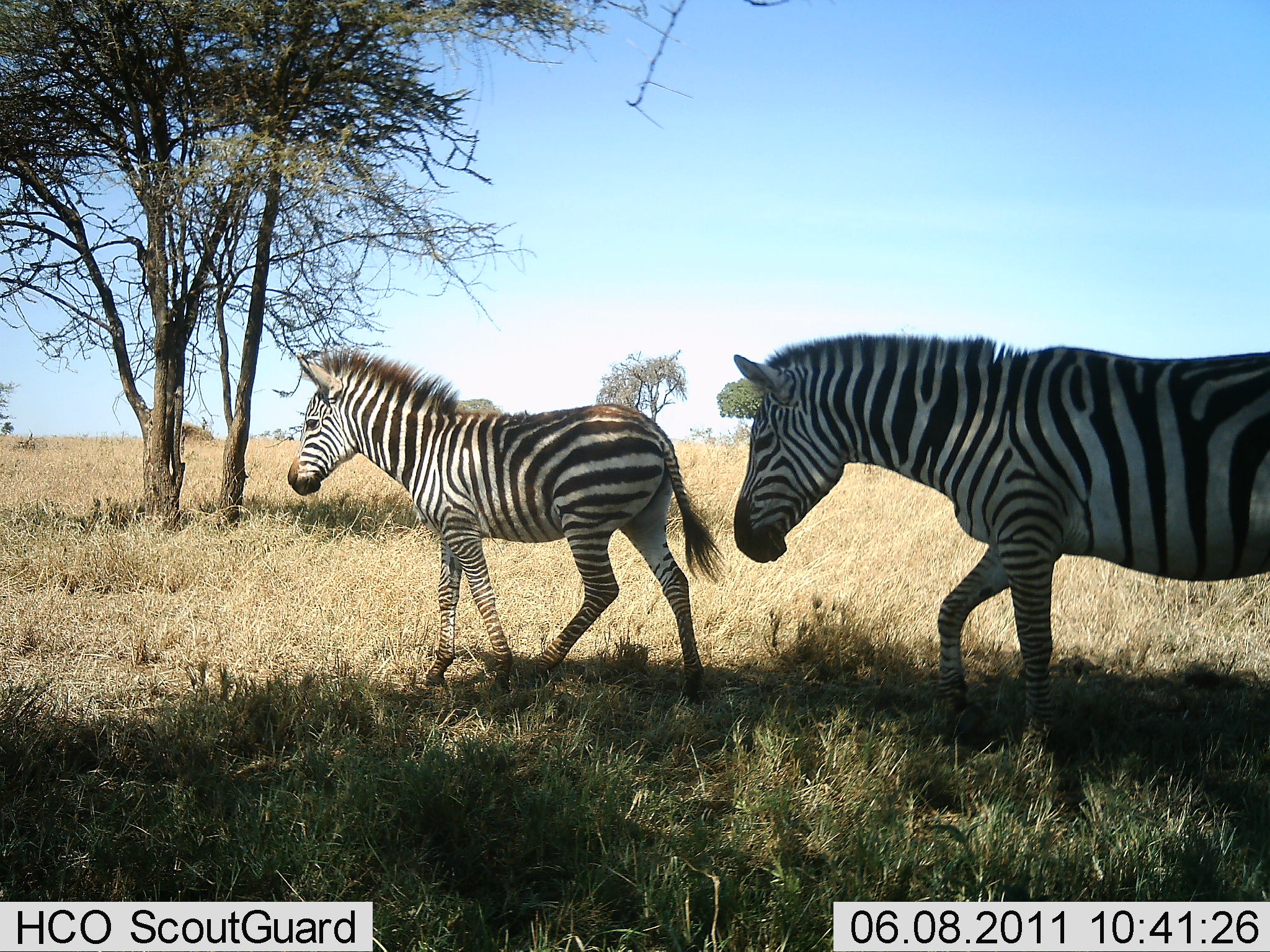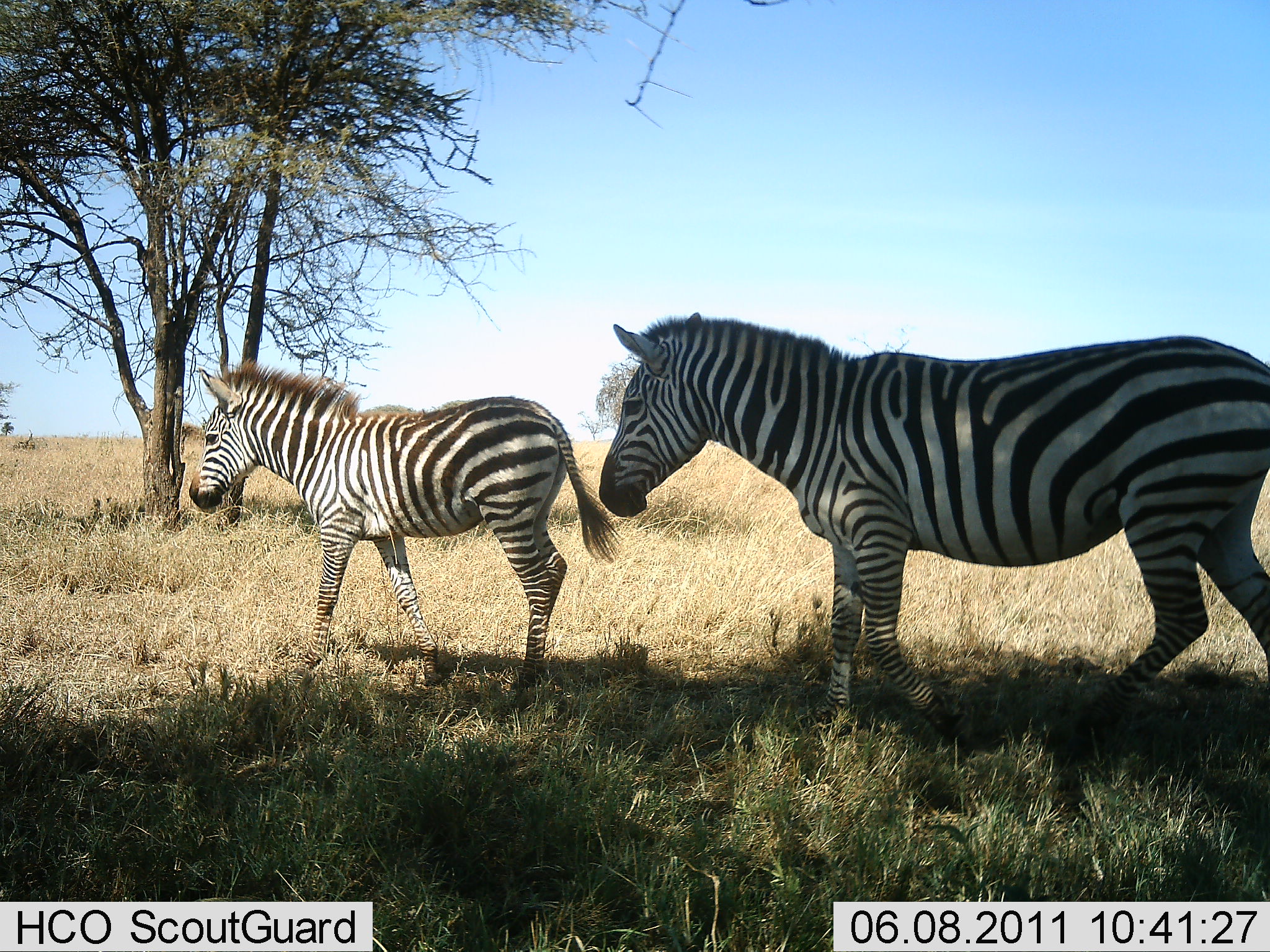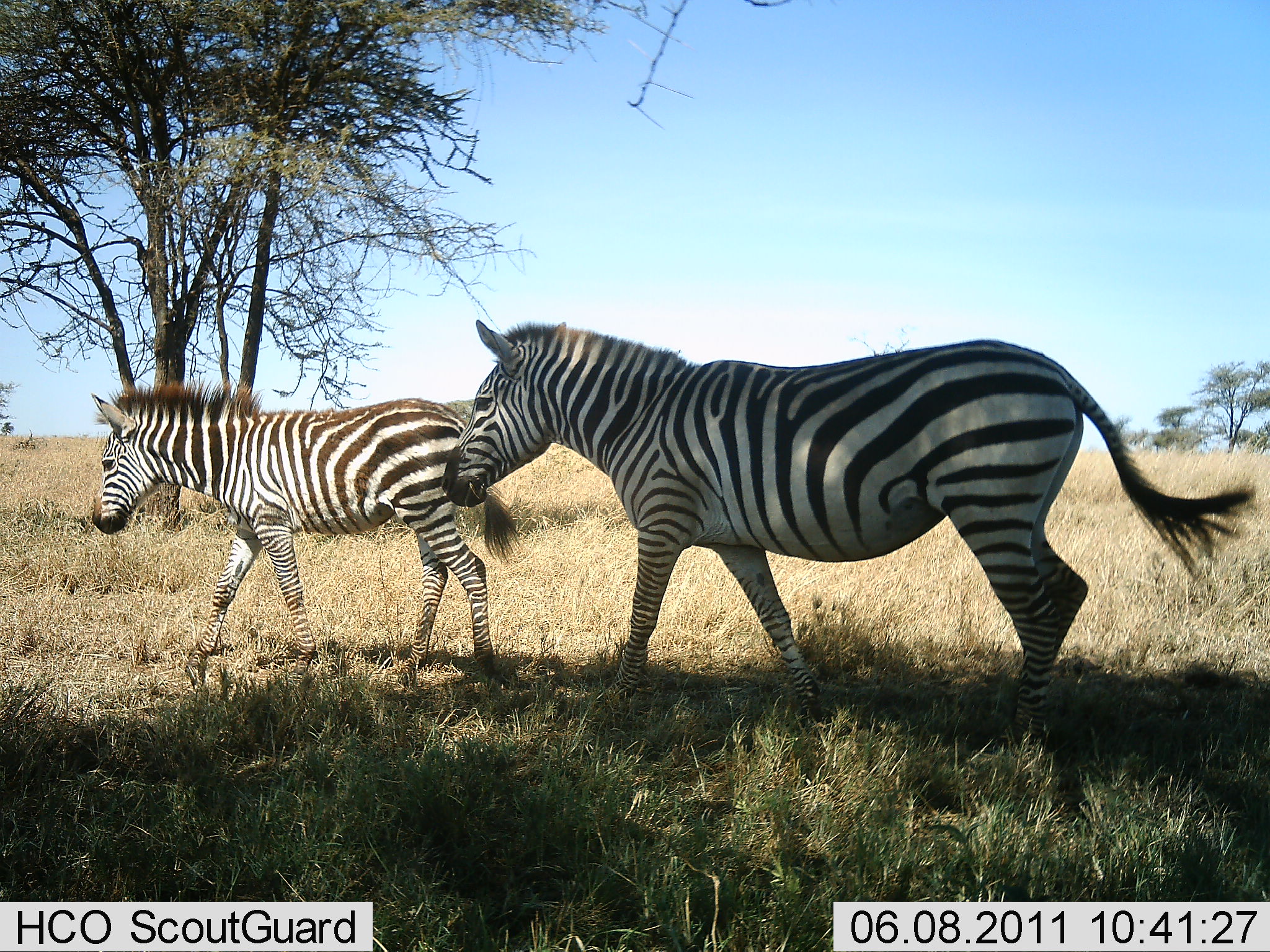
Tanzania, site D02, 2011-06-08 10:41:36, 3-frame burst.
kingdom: Animalia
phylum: Chordata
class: Mammalia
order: Perissodactyla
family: Equidae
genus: Equus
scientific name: Equus quagga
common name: plains zebra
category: zebra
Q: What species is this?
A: Zebra (plains zebra) (Equus quagga).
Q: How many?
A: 2.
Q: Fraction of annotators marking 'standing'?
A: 0%.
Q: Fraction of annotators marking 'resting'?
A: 0%.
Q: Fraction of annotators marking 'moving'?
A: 100%.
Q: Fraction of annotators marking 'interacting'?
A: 0%.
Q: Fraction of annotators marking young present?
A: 45%.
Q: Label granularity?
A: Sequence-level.